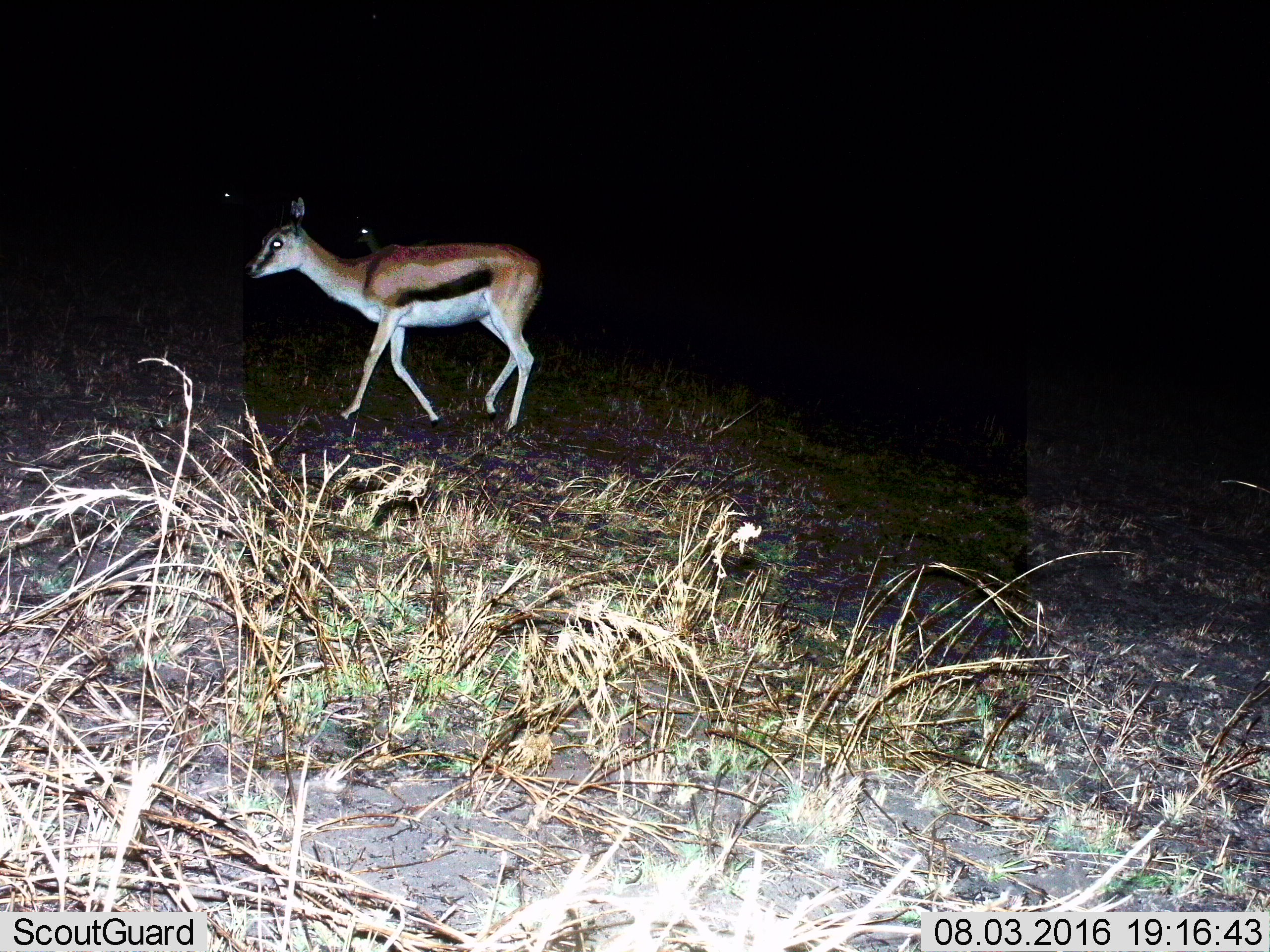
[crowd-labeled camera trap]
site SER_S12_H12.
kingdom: Animalia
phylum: Chordata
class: Mammalia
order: Artiodactyla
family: Bovidae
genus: Eudorcas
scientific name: Eudorcas thomsonii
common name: thomson's gazelle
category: gazellethomsons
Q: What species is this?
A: Gazellethomsons (thomson's gazelle) (Eudorcas thomsonii).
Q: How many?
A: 1.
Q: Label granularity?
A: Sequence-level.